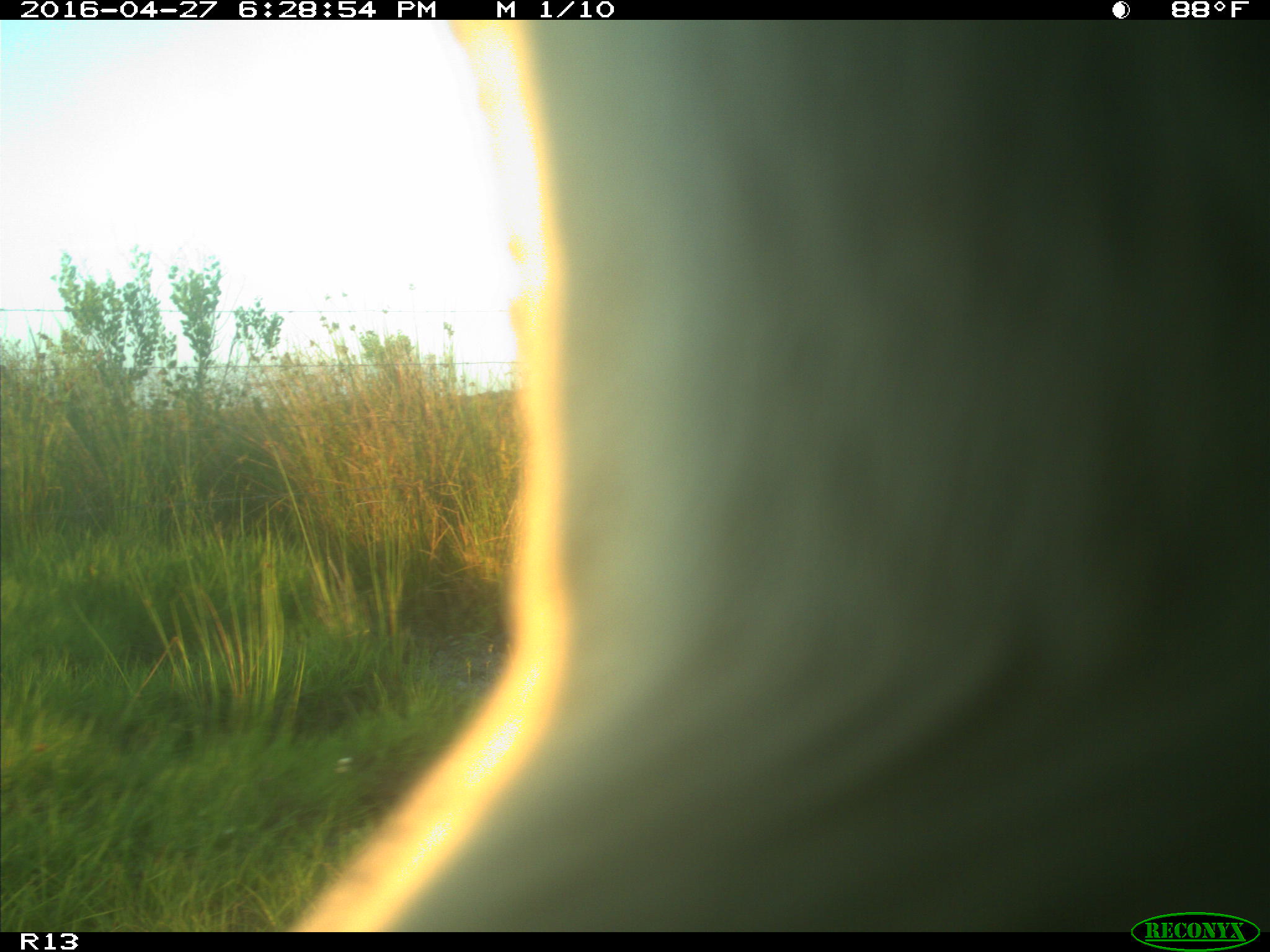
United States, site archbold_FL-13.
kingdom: Animalia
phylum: Chordata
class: Mammalia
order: Artiodactyla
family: Bovidae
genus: Bos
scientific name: Bos taurus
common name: domestic cow